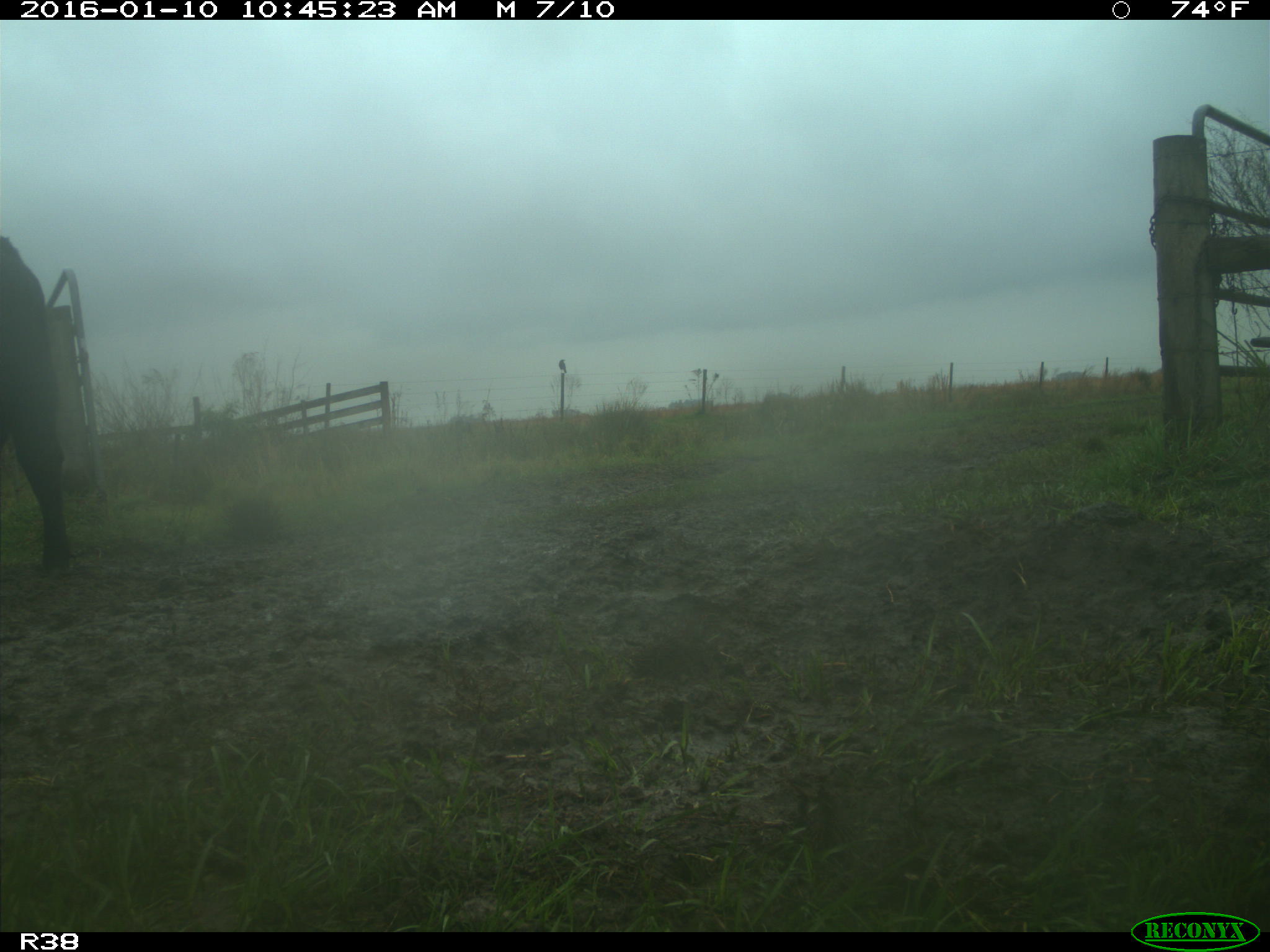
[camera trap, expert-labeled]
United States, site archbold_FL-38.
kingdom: Animalia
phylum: Chordata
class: Mammalia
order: Artiodactyla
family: Bovidae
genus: Bos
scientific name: Bos taurus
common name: domestic cow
Bos taurus (domestic cow).